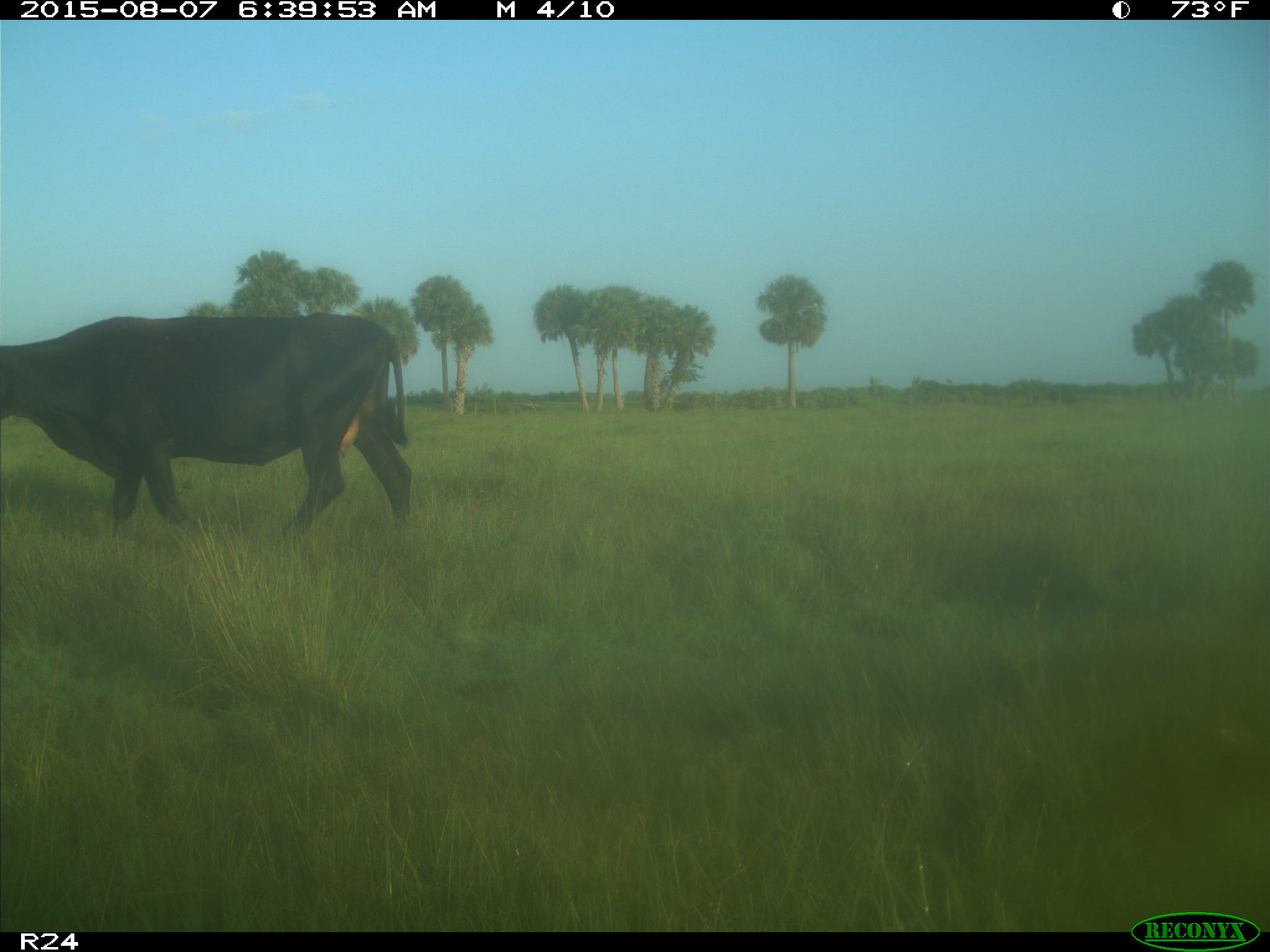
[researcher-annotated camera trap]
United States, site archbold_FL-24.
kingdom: Animalia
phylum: Chordata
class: Mammalia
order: Artiodactyla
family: Bovidae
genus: Bos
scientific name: Bos taurus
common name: domestic cow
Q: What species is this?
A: Bos taurus (domestic cow).